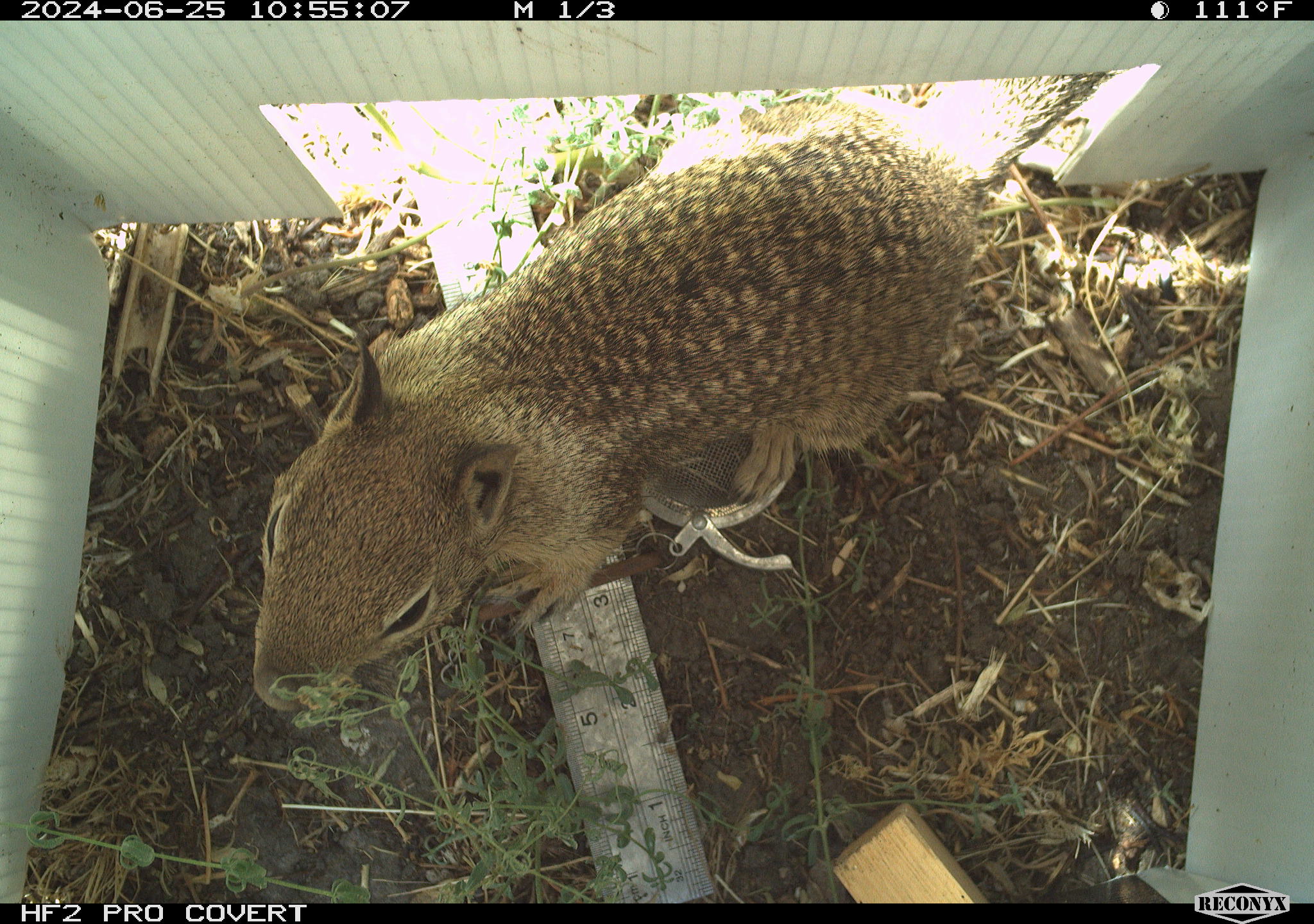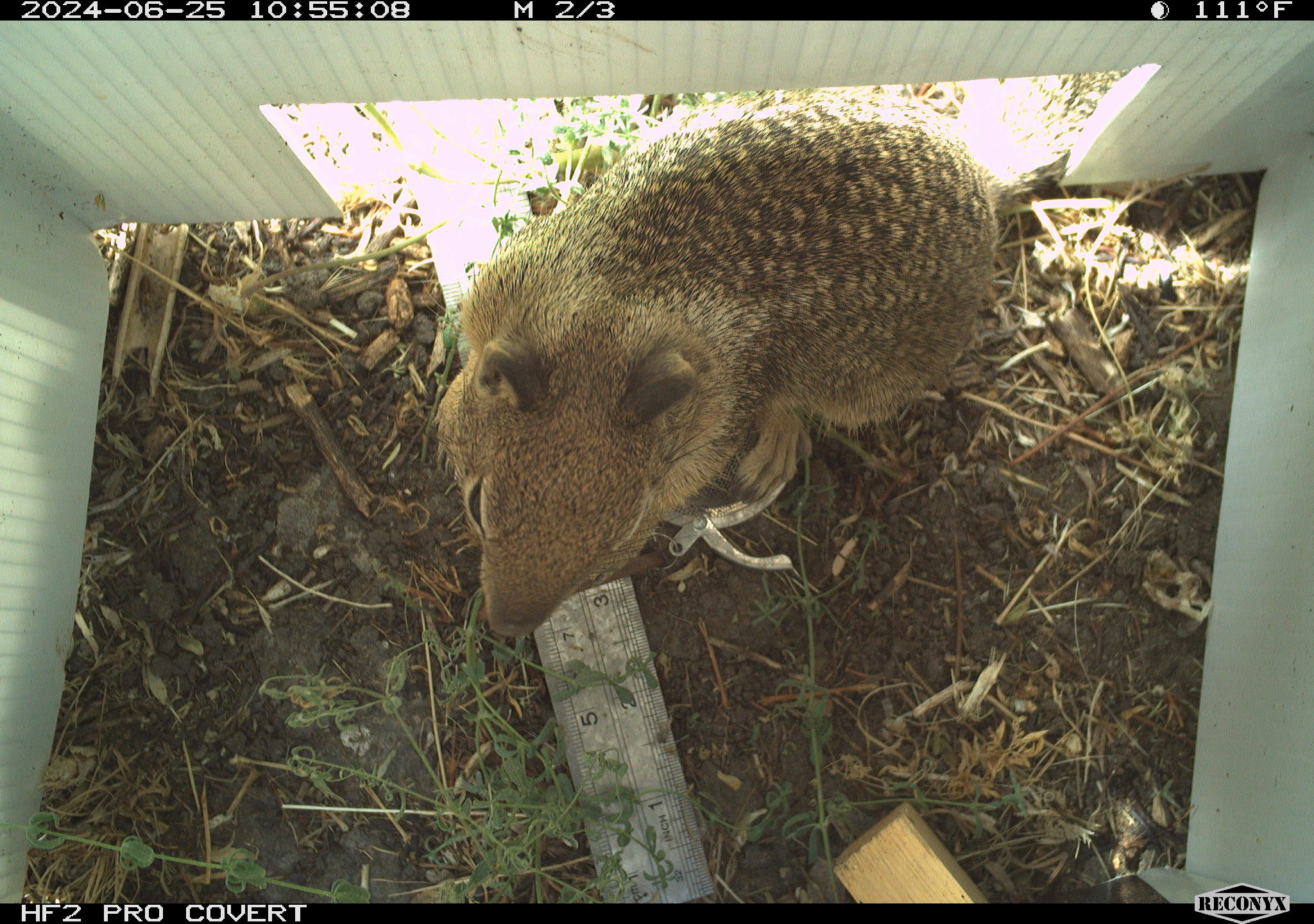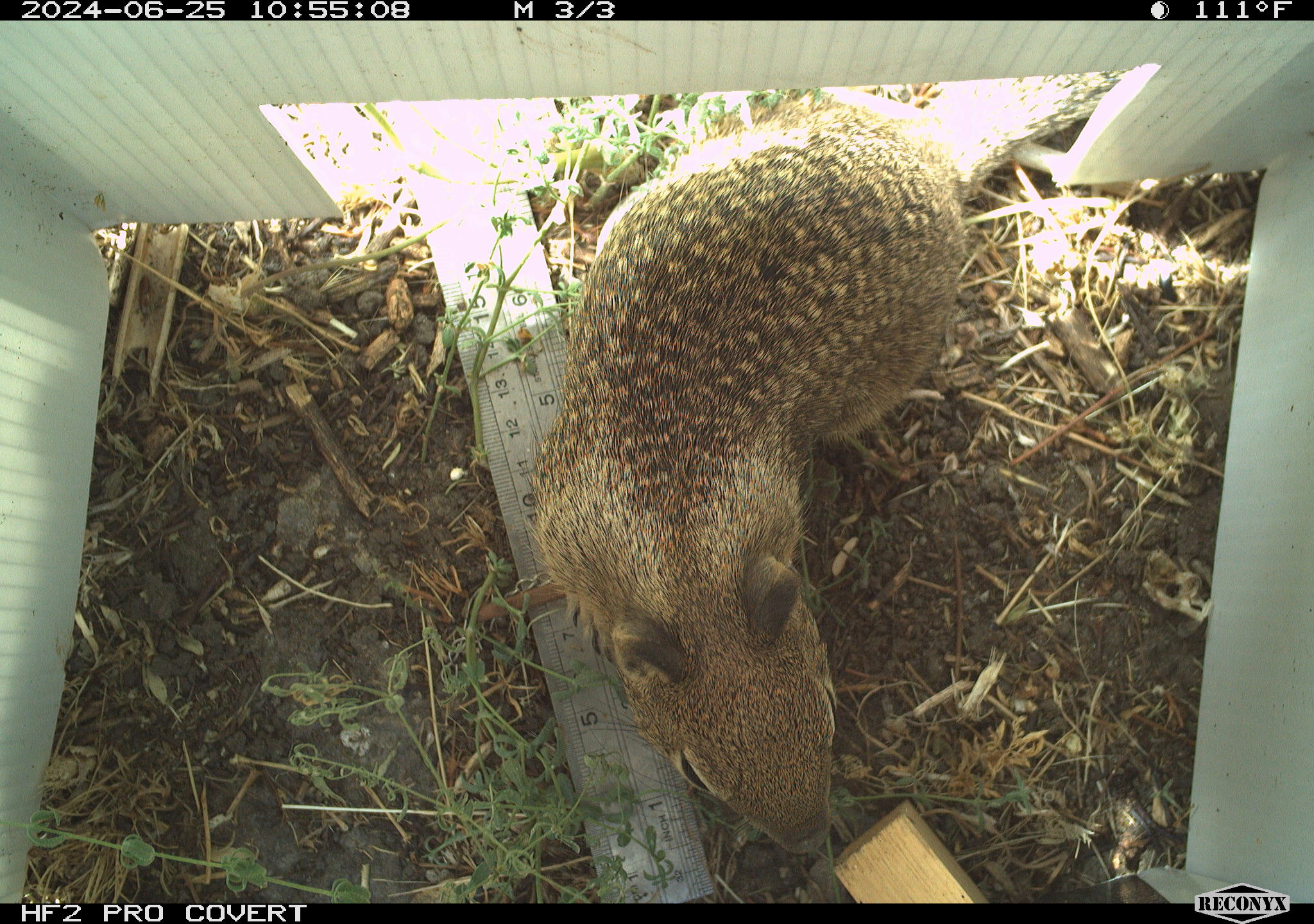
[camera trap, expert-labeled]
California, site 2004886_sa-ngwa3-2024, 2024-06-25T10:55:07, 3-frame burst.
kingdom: Animalia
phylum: Chordata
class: Mammalia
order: Rodentia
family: Sciuridae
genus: Otospermophilus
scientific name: Otospermophilus beecheyi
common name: california ground squirrel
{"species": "california ground squirrel (Otospermophilus beecheyi)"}